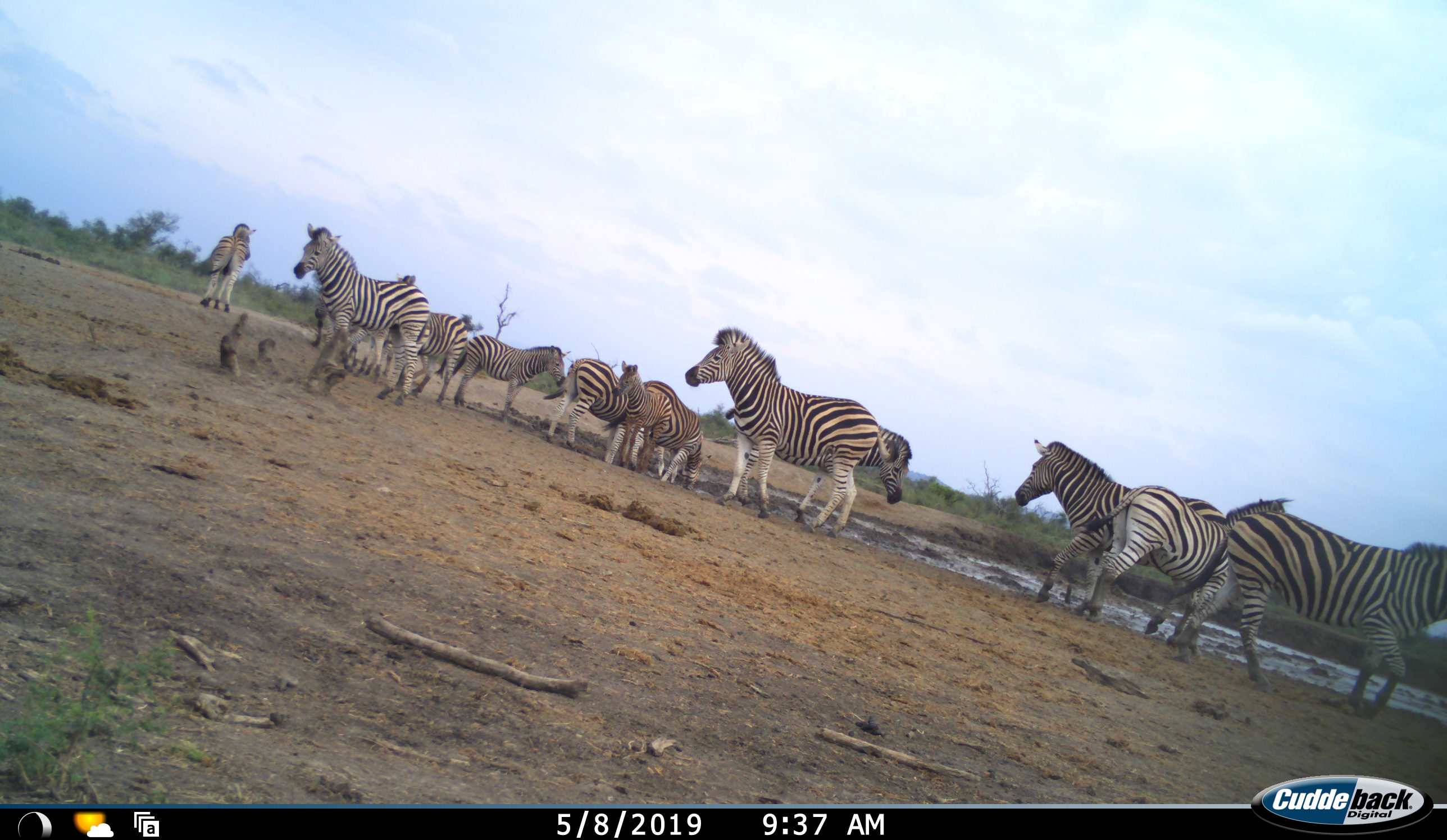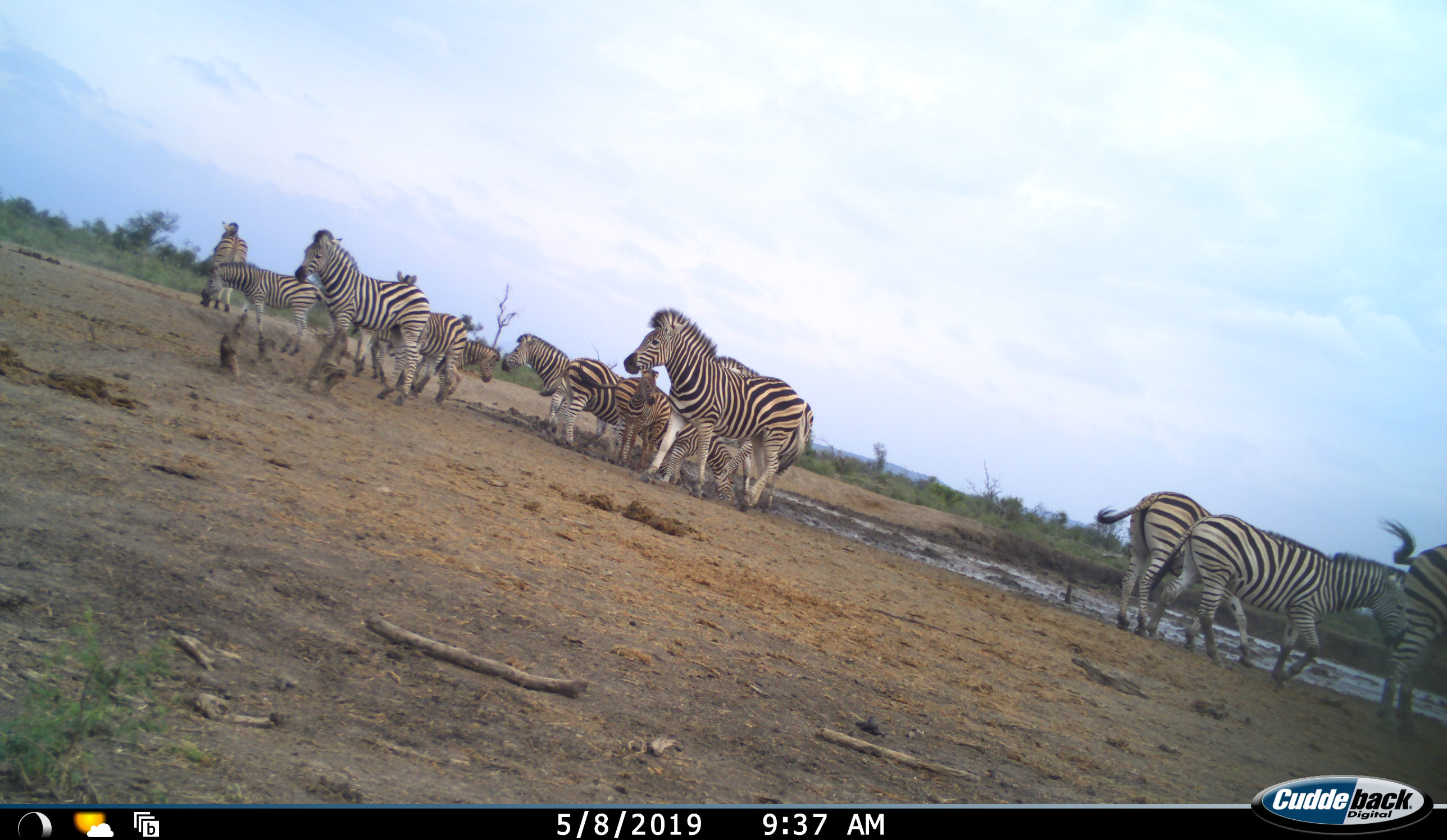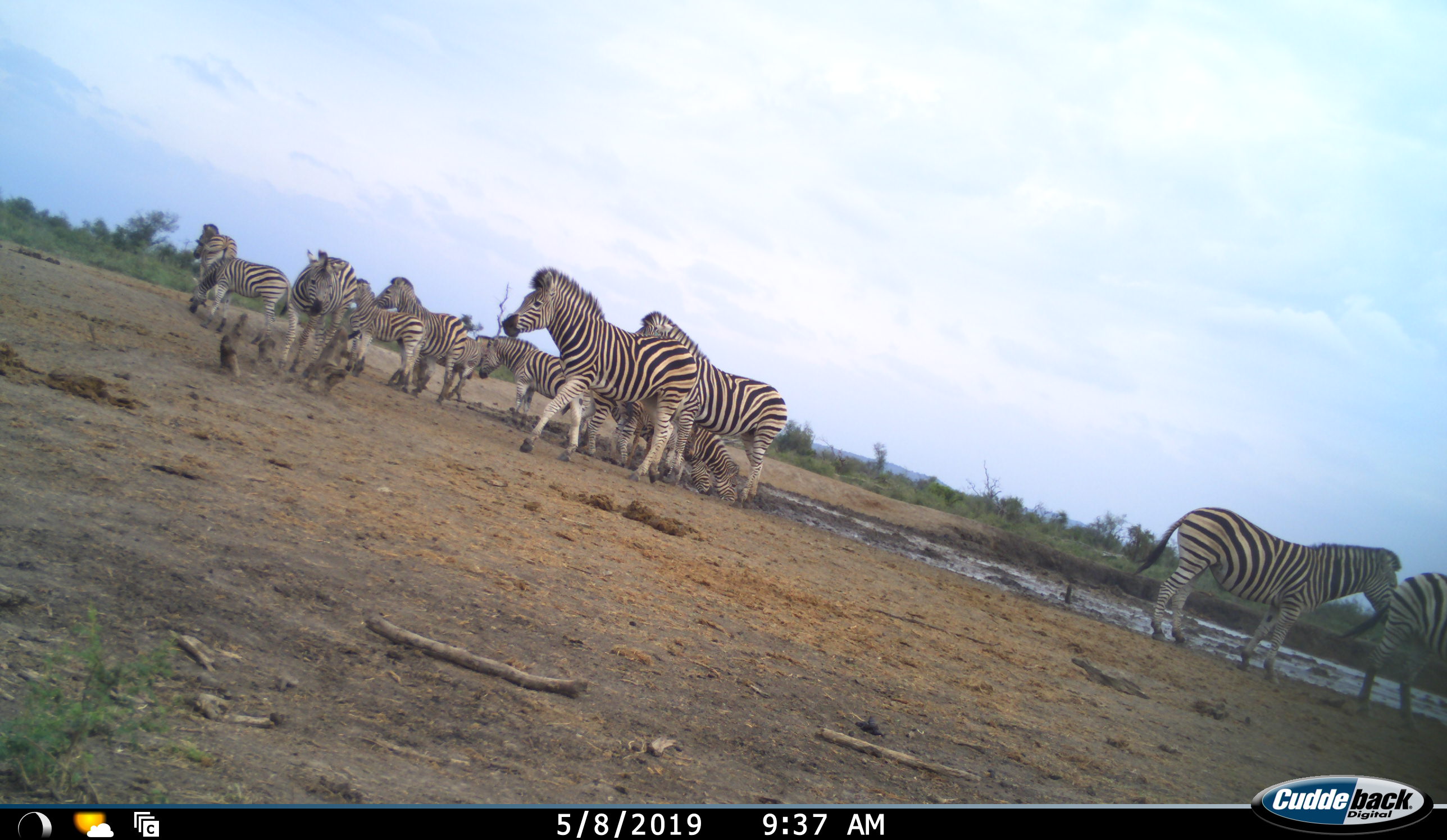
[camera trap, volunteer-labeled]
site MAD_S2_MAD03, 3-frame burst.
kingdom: Animalia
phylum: Chordata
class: Mammalia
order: Perissodactyla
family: Equidae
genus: Equus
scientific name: Equus quagga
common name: plains zebra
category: zebraplains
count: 11-50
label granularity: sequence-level